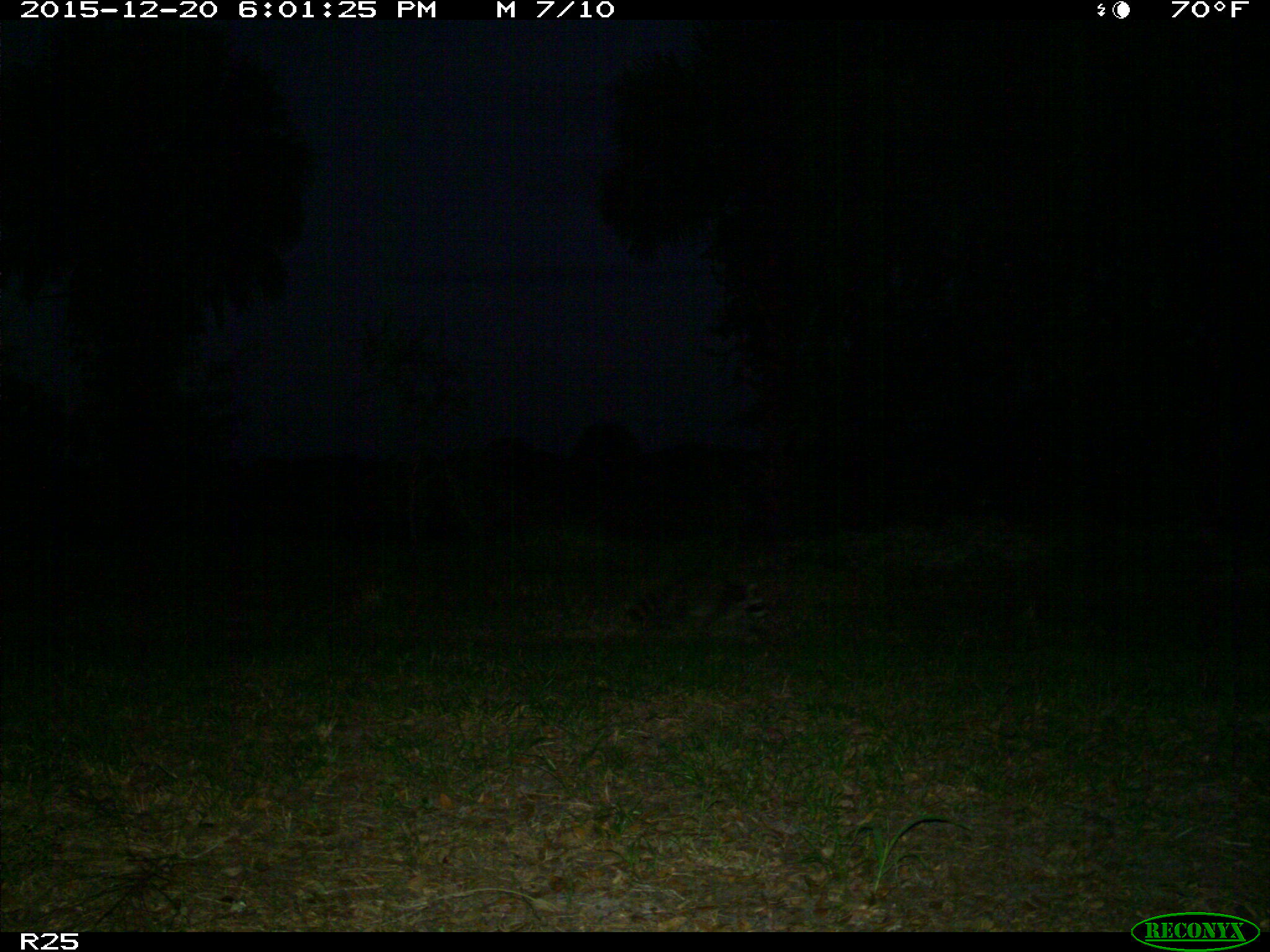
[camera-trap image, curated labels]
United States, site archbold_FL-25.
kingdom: Animalia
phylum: Chordata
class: Mammalia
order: Carnivora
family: Procyonidae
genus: Procyon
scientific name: Procyon lotor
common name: common raccoon